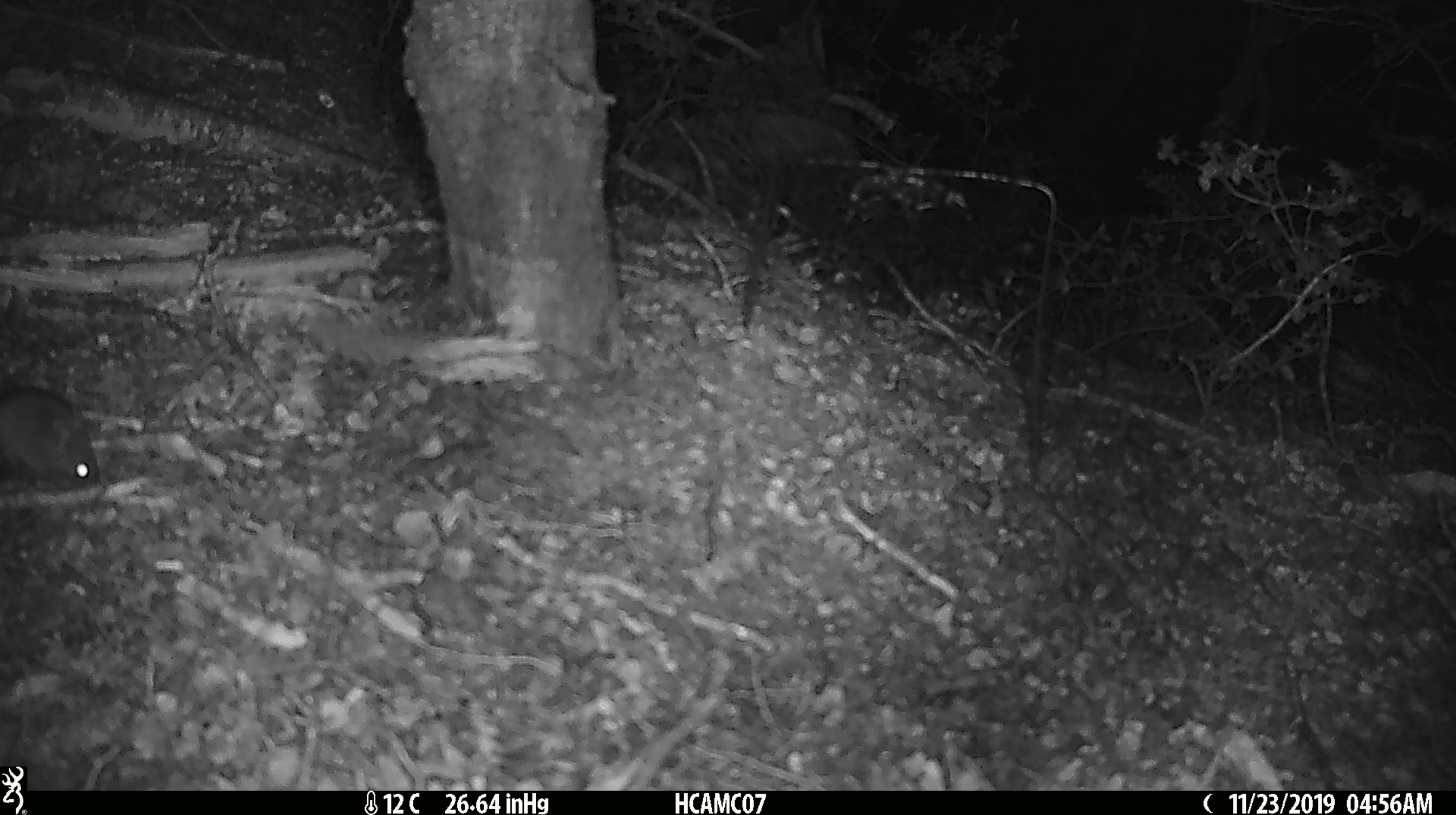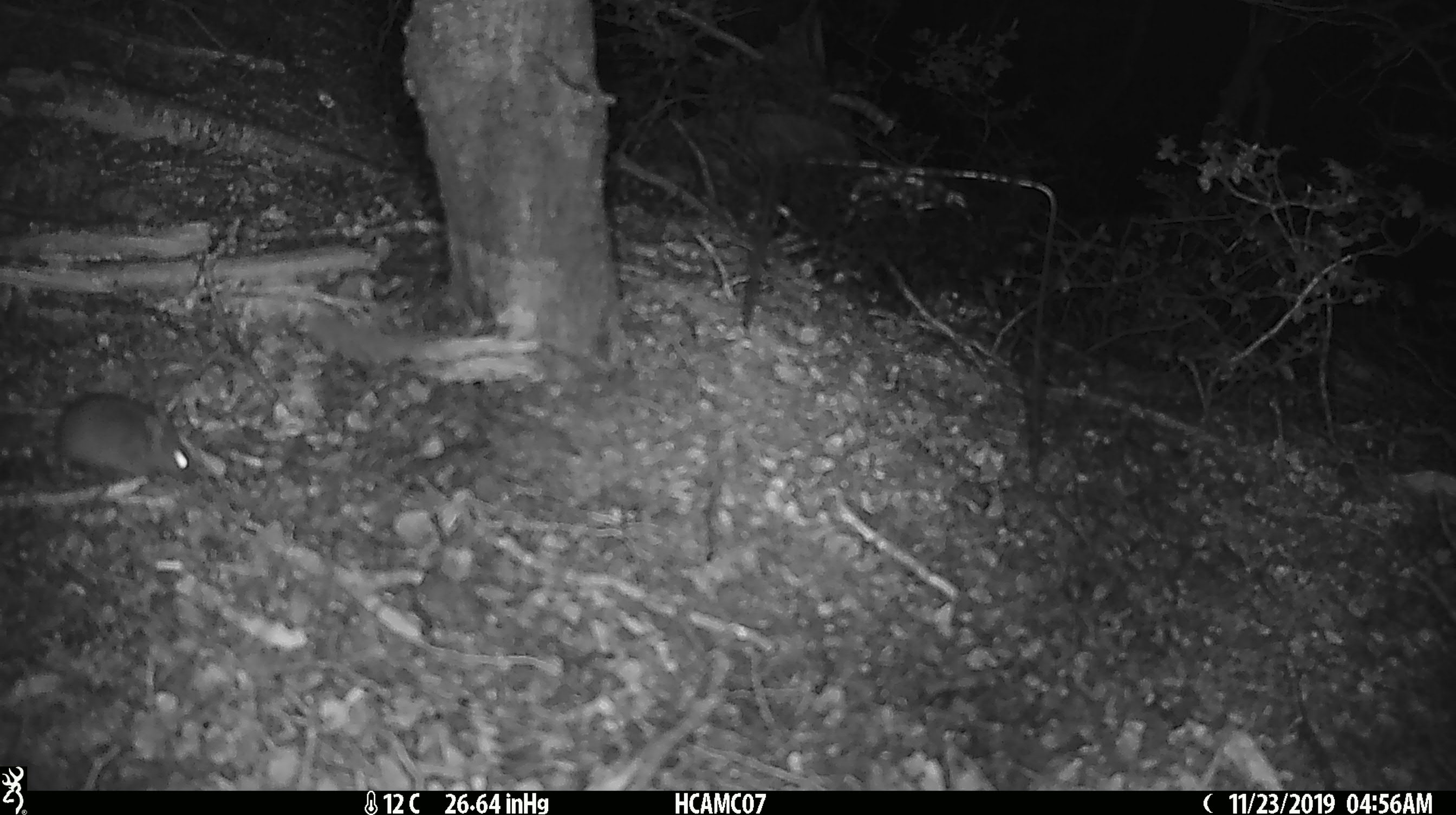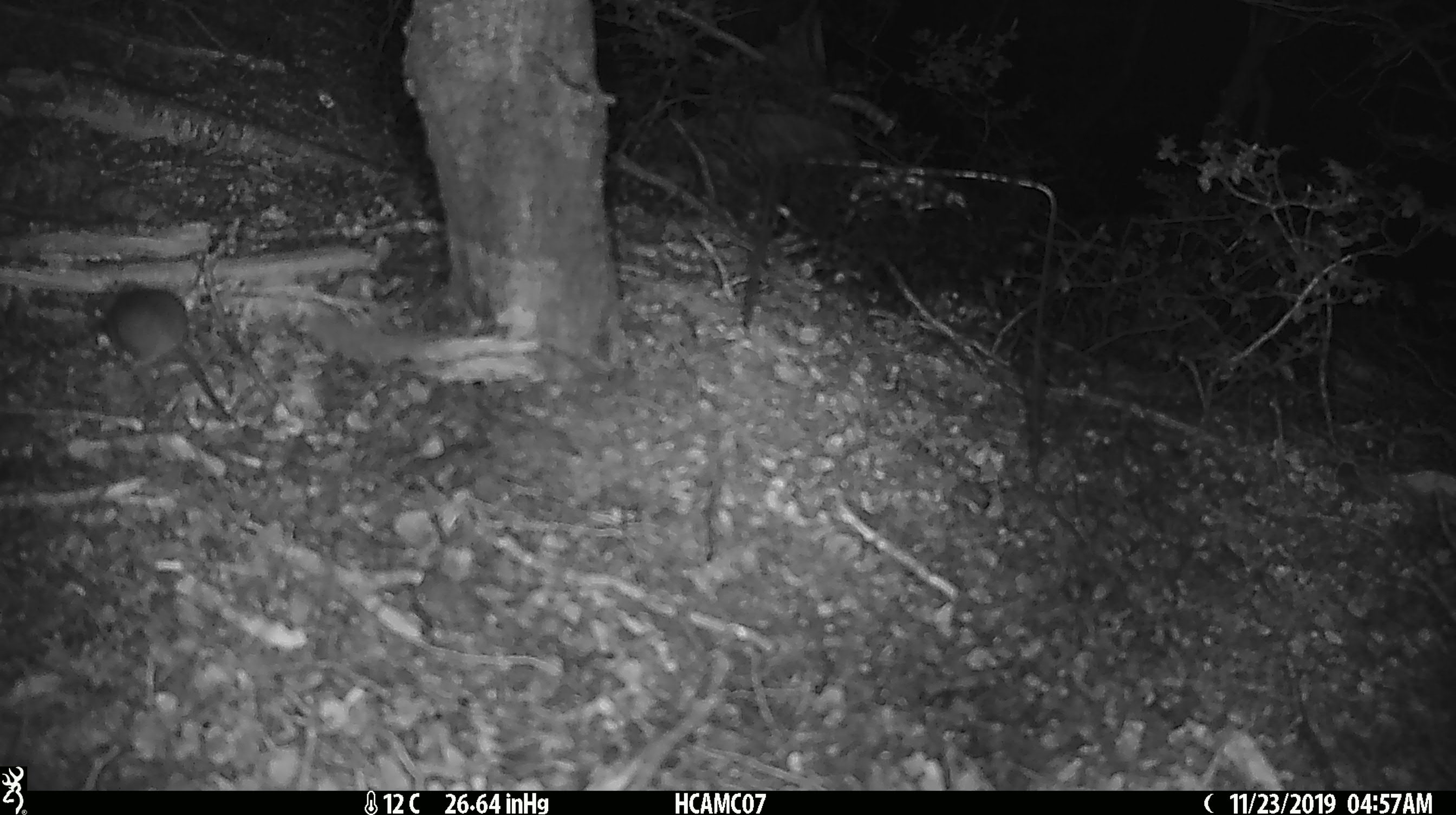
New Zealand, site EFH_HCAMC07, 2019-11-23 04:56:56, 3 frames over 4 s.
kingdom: Animalia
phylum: Chordata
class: Mammalia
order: Rodentia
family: Muridae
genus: Mus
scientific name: Mus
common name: mouse